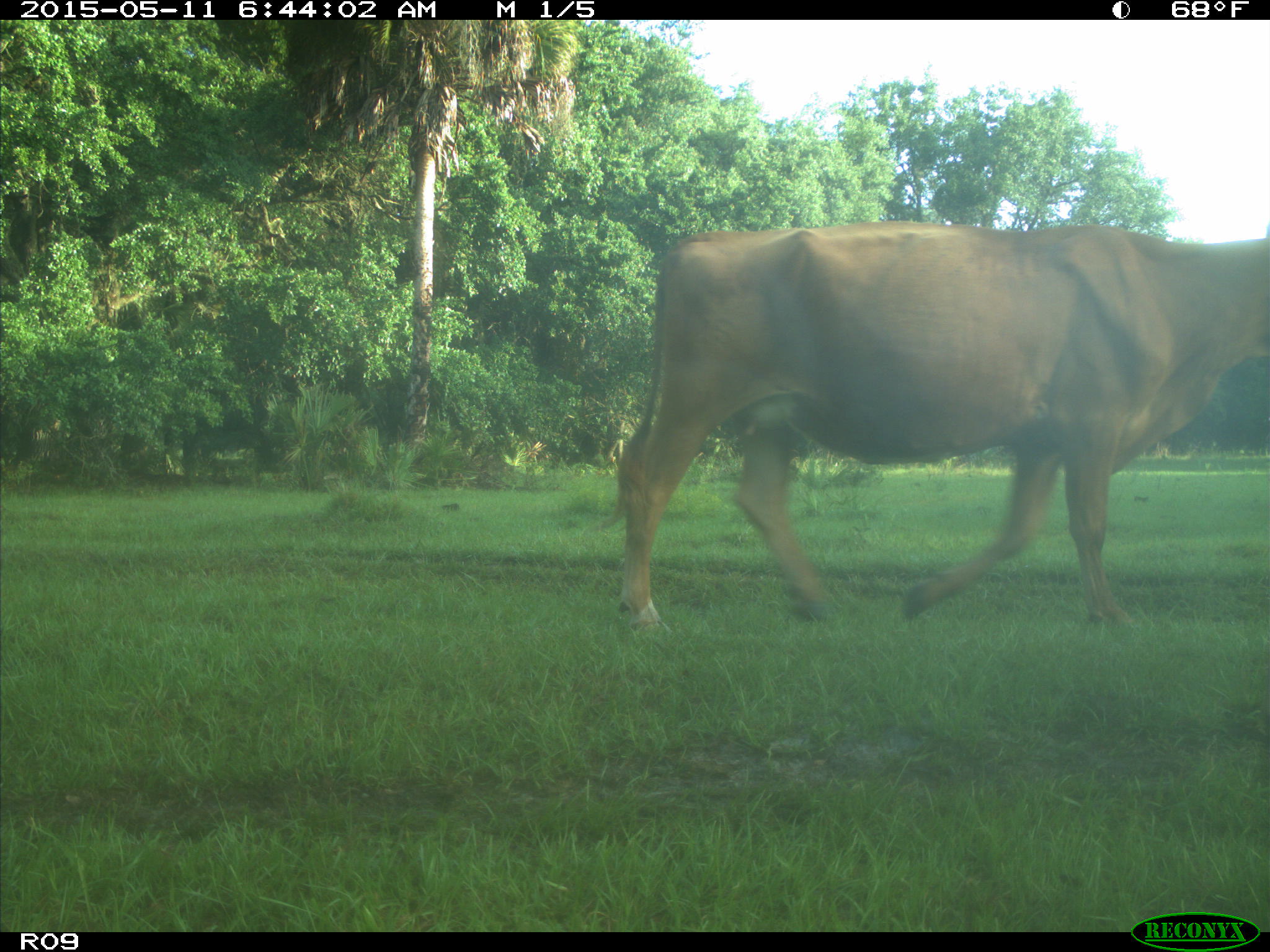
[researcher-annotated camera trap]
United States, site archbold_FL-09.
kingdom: Animalia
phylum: Chordata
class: Mammalia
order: Artiodactyla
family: Bovidae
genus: Bos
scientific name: Bos taurus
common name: domestic cow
Bos taurus (domestic cow).